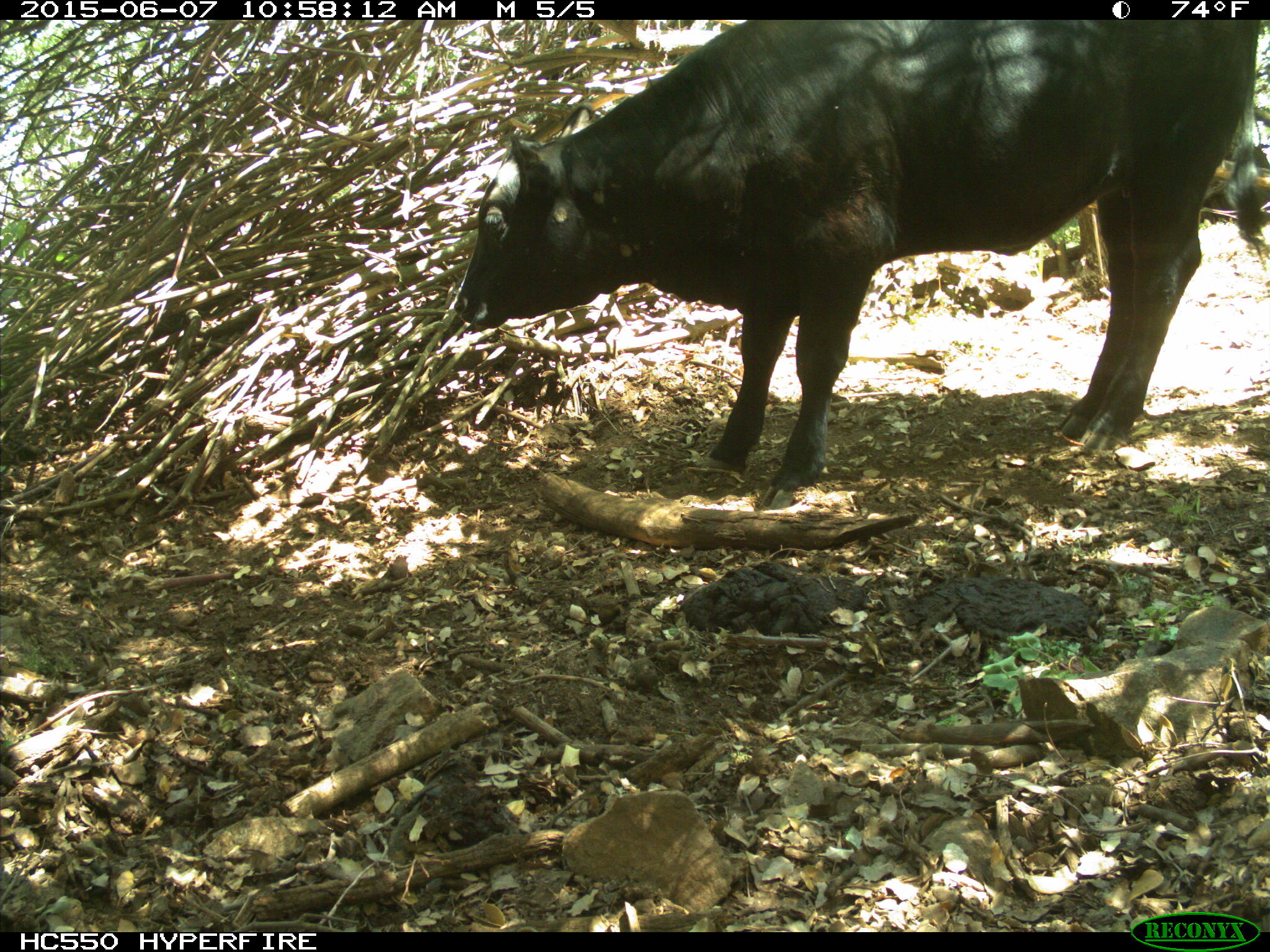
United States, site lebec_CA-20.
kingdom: Animalia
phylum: Chordata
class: Mammalia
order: Artiodactyla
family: Bovidae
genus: Bos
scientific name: Bos taurus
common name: domestic cow